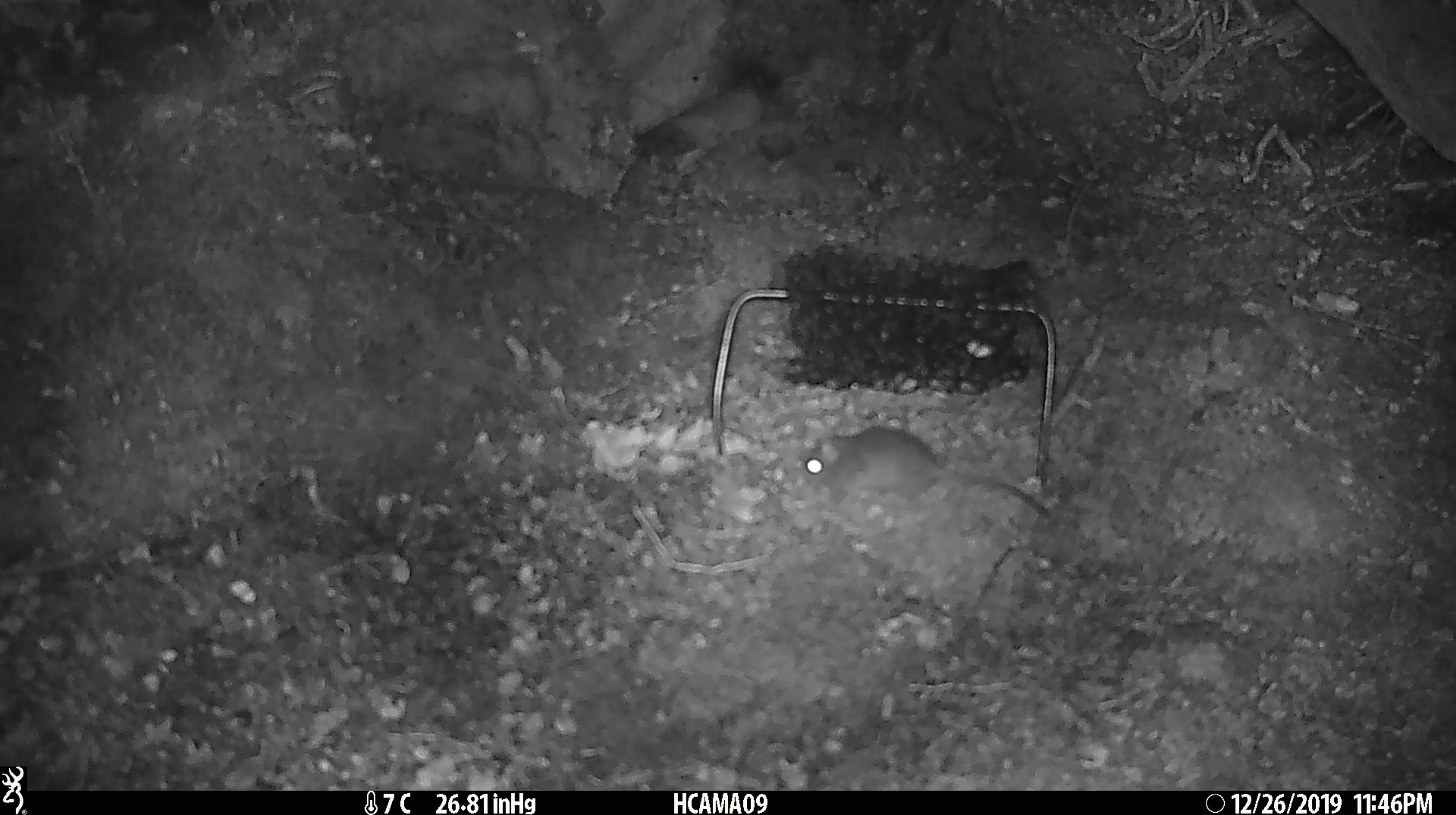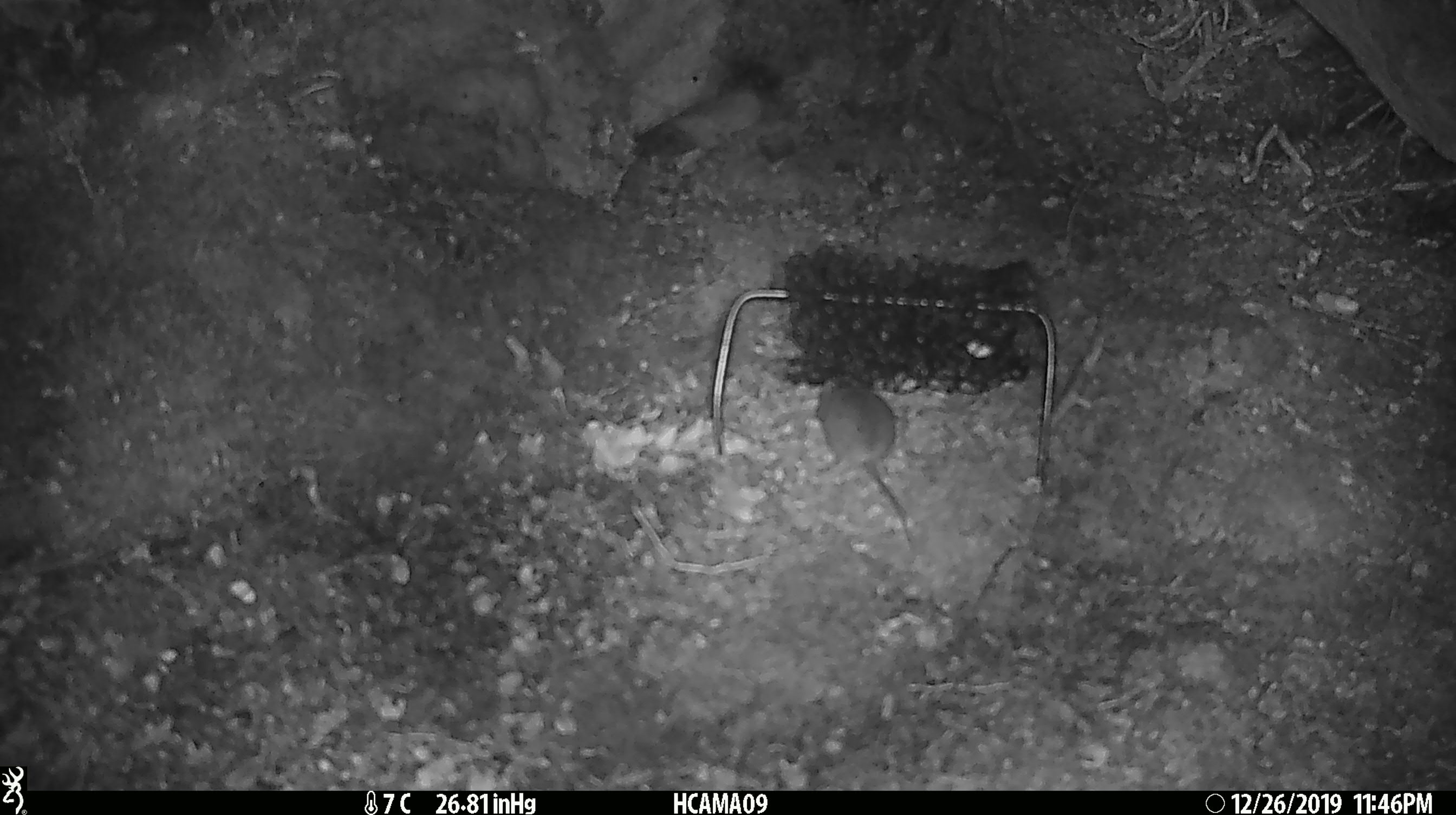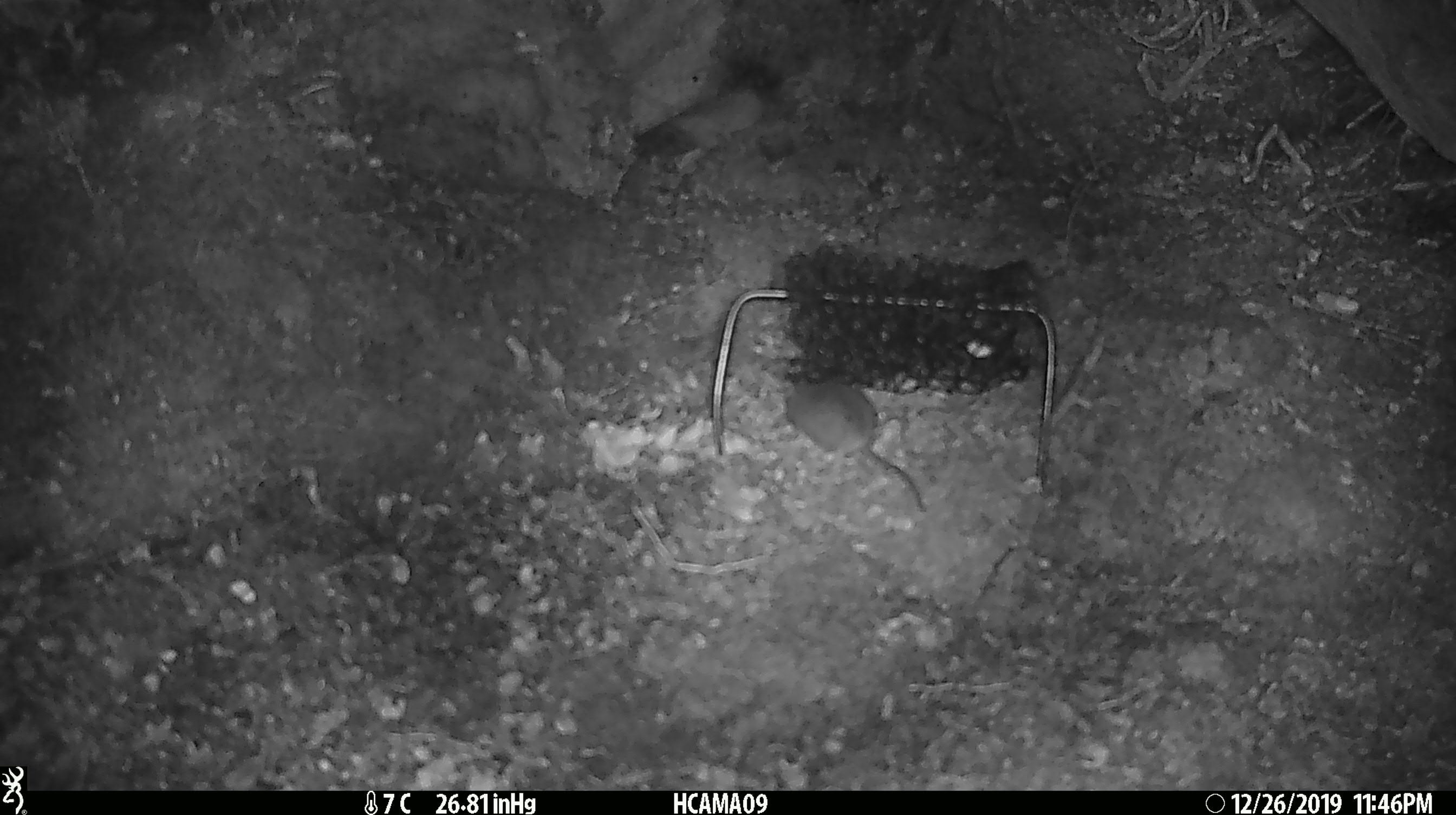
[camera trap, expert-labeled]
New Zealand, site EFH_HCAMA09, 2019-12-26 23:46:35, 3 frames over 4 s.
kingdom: Animalia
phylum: Chordata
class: Mammalia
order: Rodentia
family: Muridae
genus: Mus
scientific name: Mus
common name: mouse